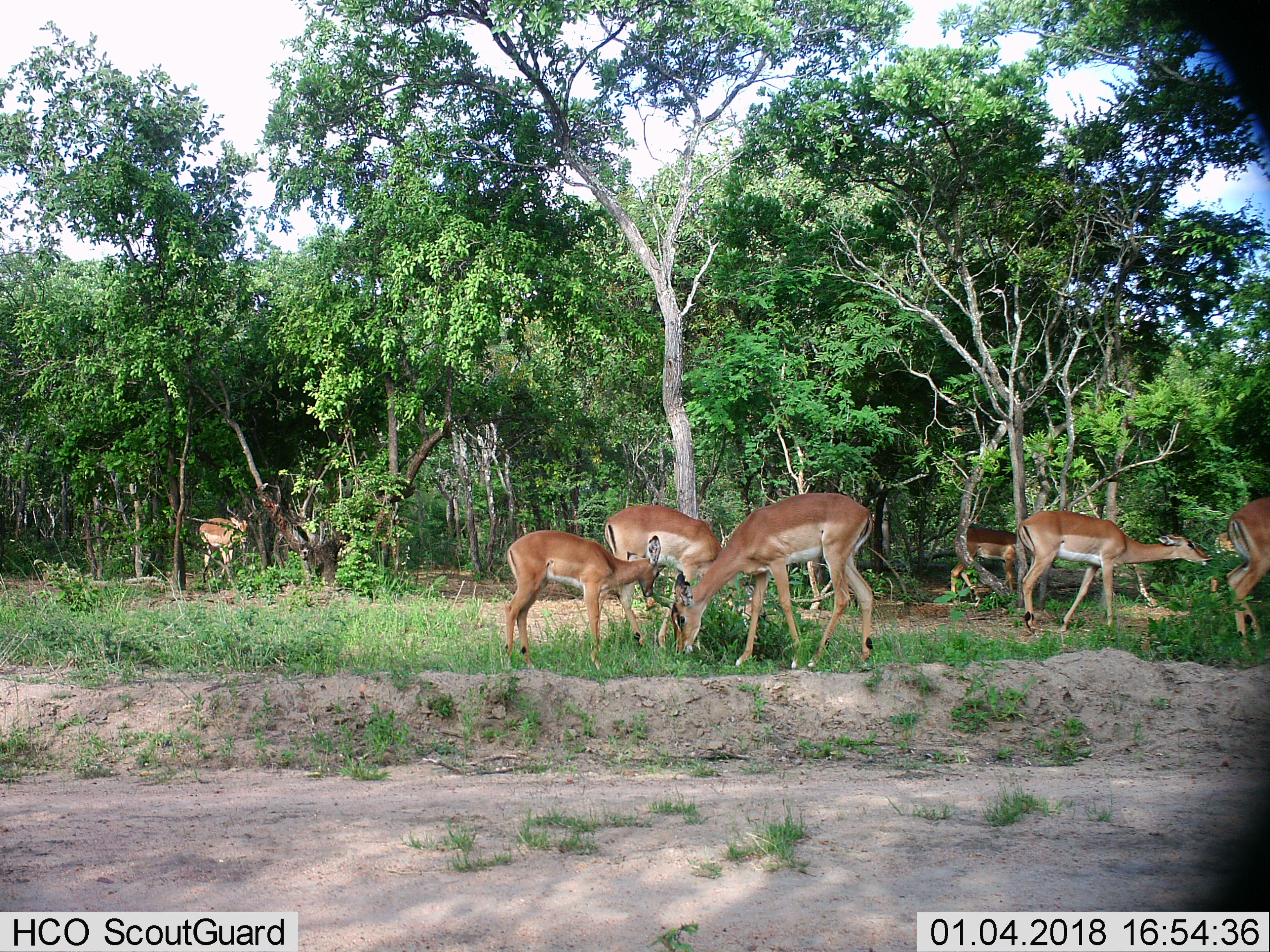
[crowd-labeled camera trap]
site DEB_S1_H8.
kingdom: Animalia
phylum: Chordata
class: Mammalia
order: Artiodactyla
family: Bovidae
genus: Aepyceros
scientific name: Aepyceros melampus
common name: impala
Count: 8.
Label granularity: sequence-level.